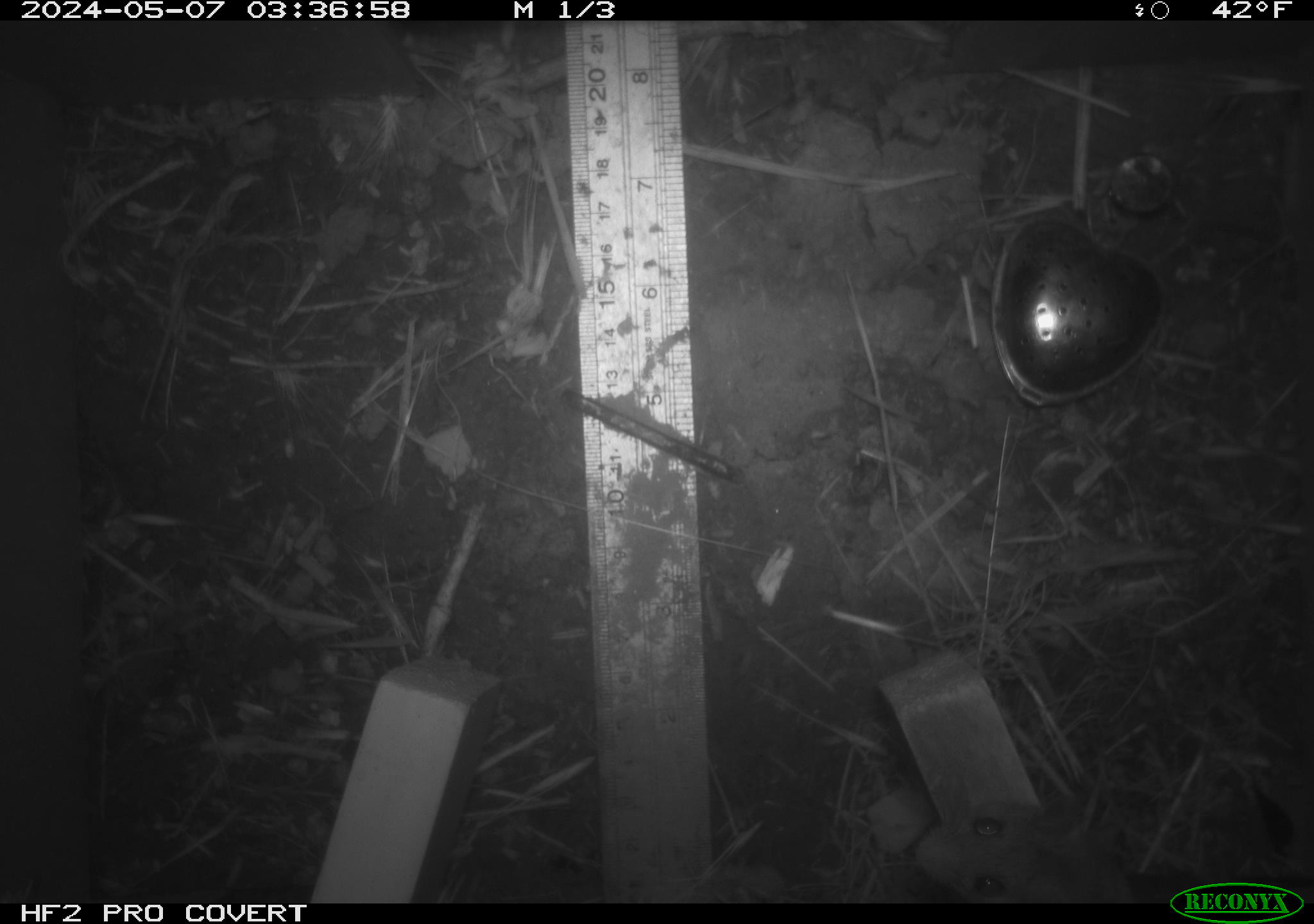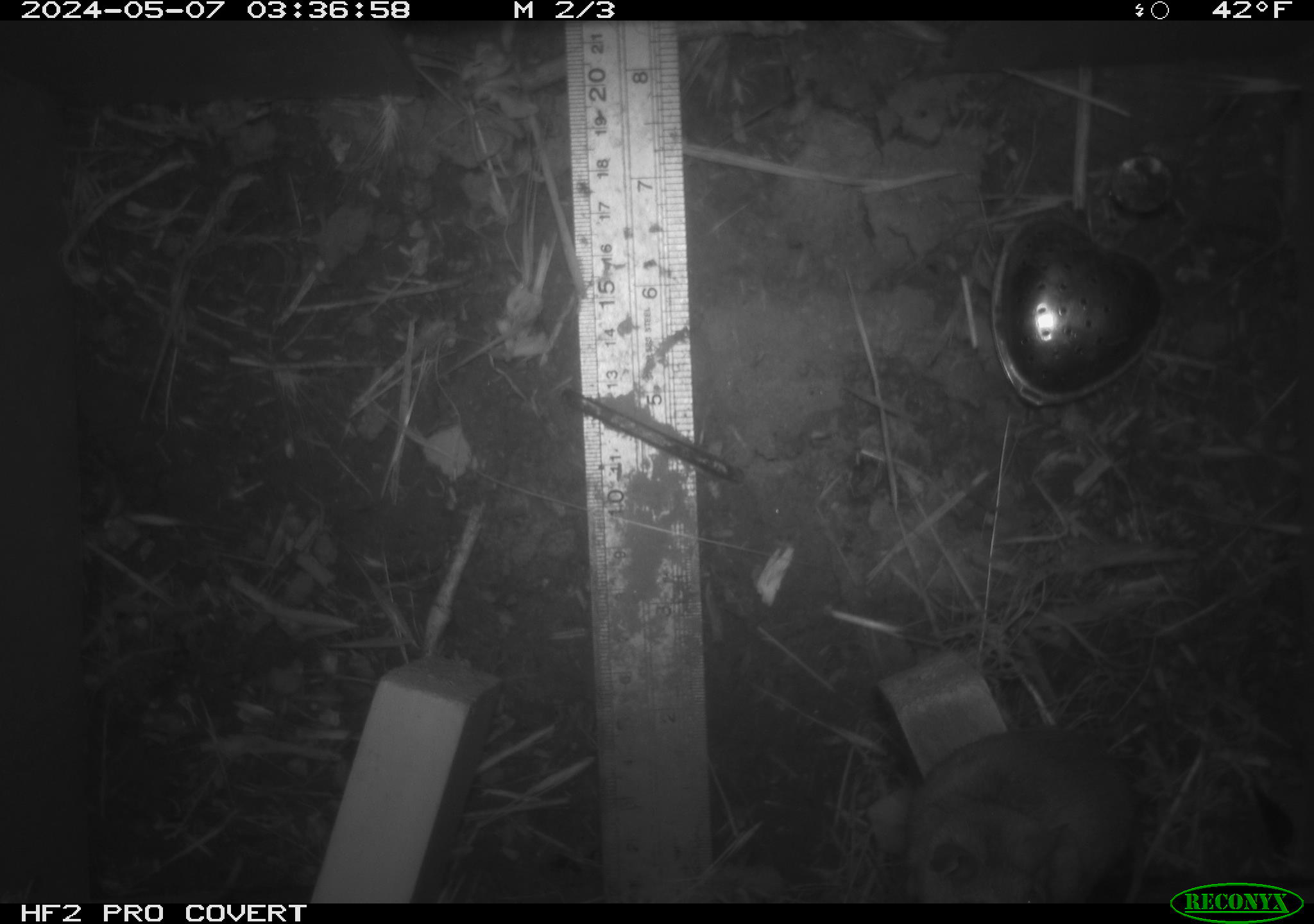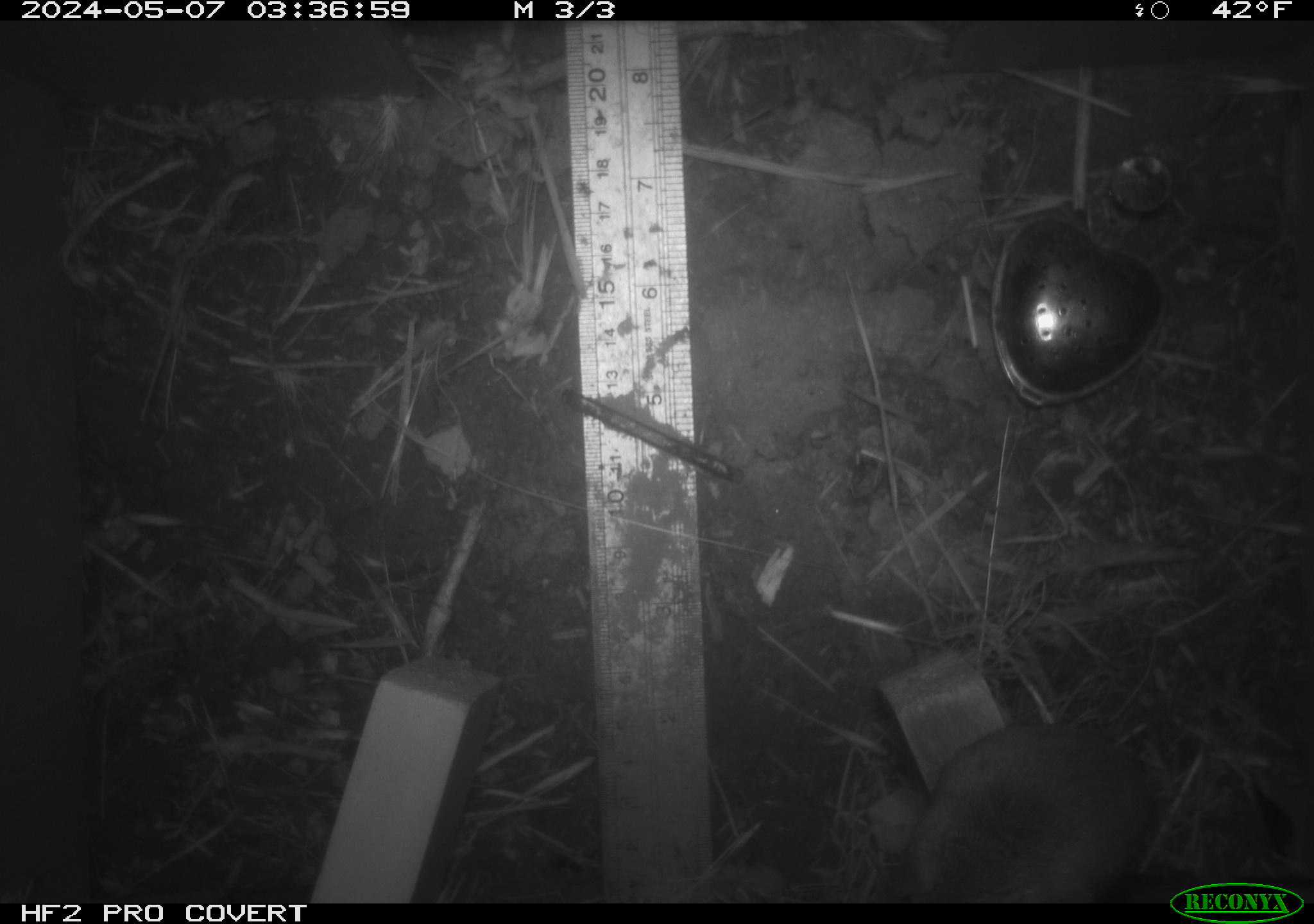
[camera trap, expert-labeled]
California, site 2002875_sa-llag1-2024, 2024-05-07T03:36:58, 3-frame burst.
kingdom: Animalia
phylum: Chordata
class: Mammalia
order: Rodentia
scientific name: Rodentia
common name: mouse species